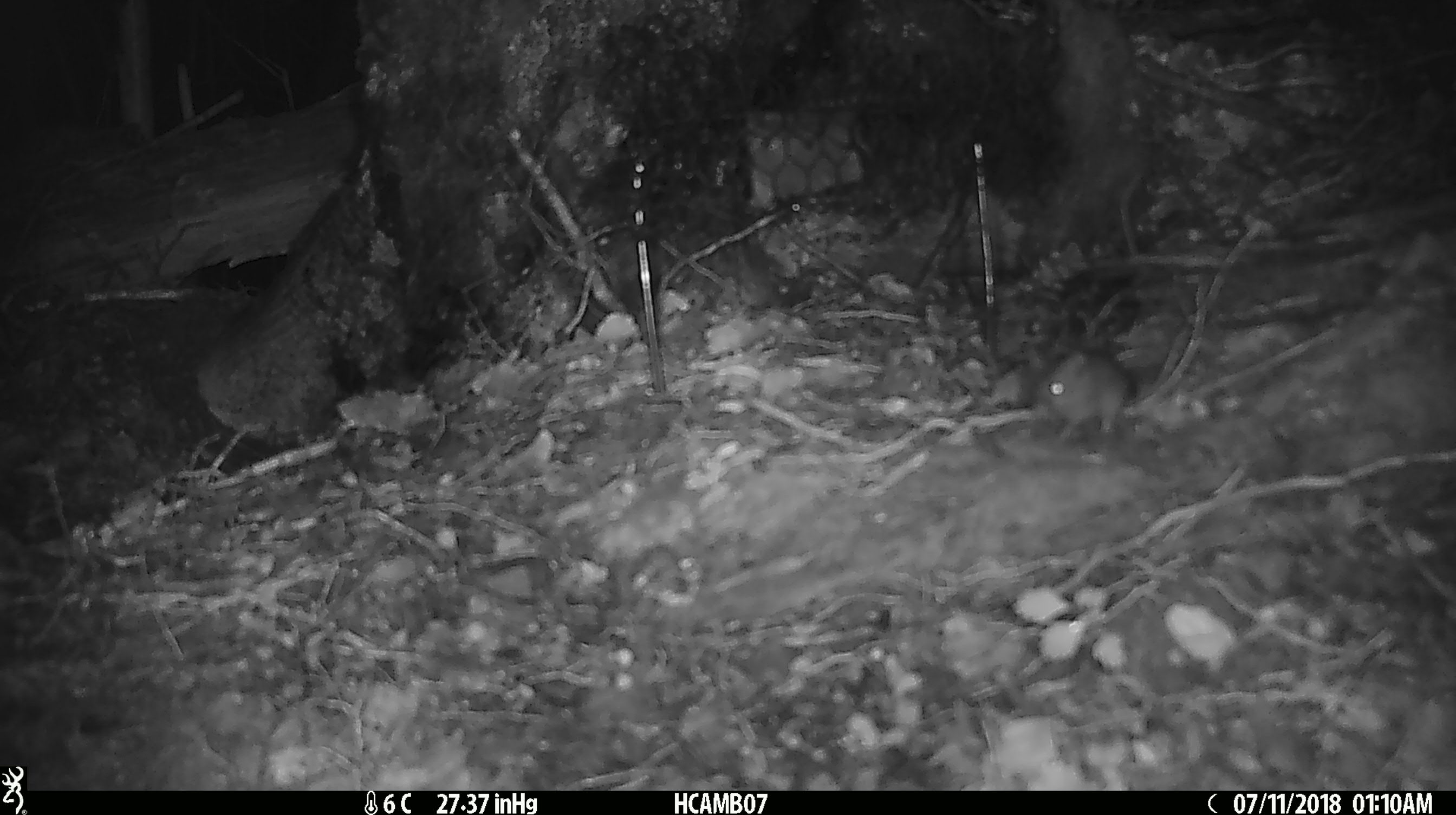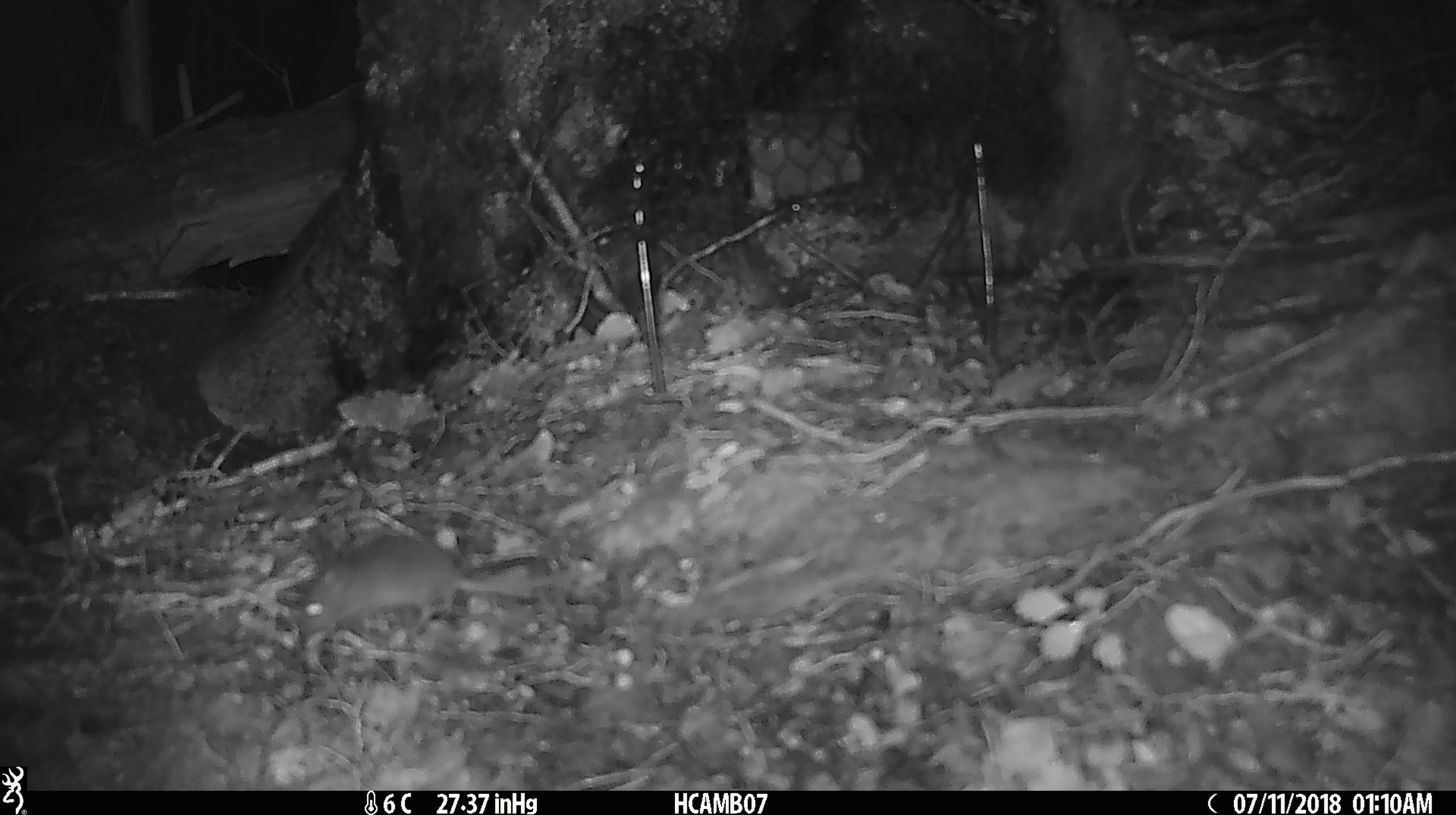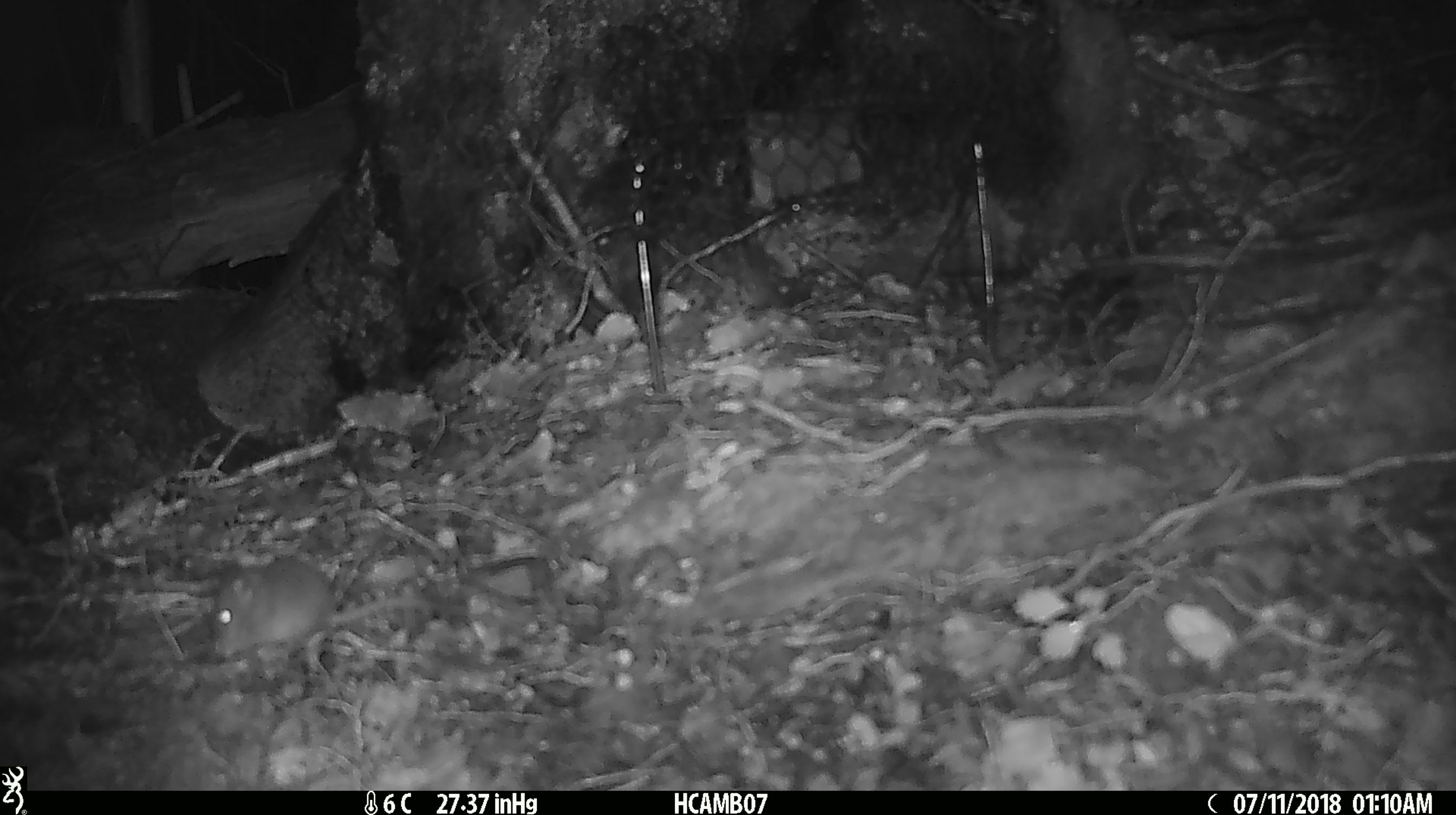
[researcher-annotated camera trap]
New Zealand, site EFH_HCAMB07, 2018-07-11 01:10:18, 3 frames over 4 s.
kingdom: Animalia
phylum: Chordata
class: Mammalia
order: Rodentia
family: Muridae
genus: Mus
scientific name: Mus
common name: mouse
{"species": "mouse (Mus)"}